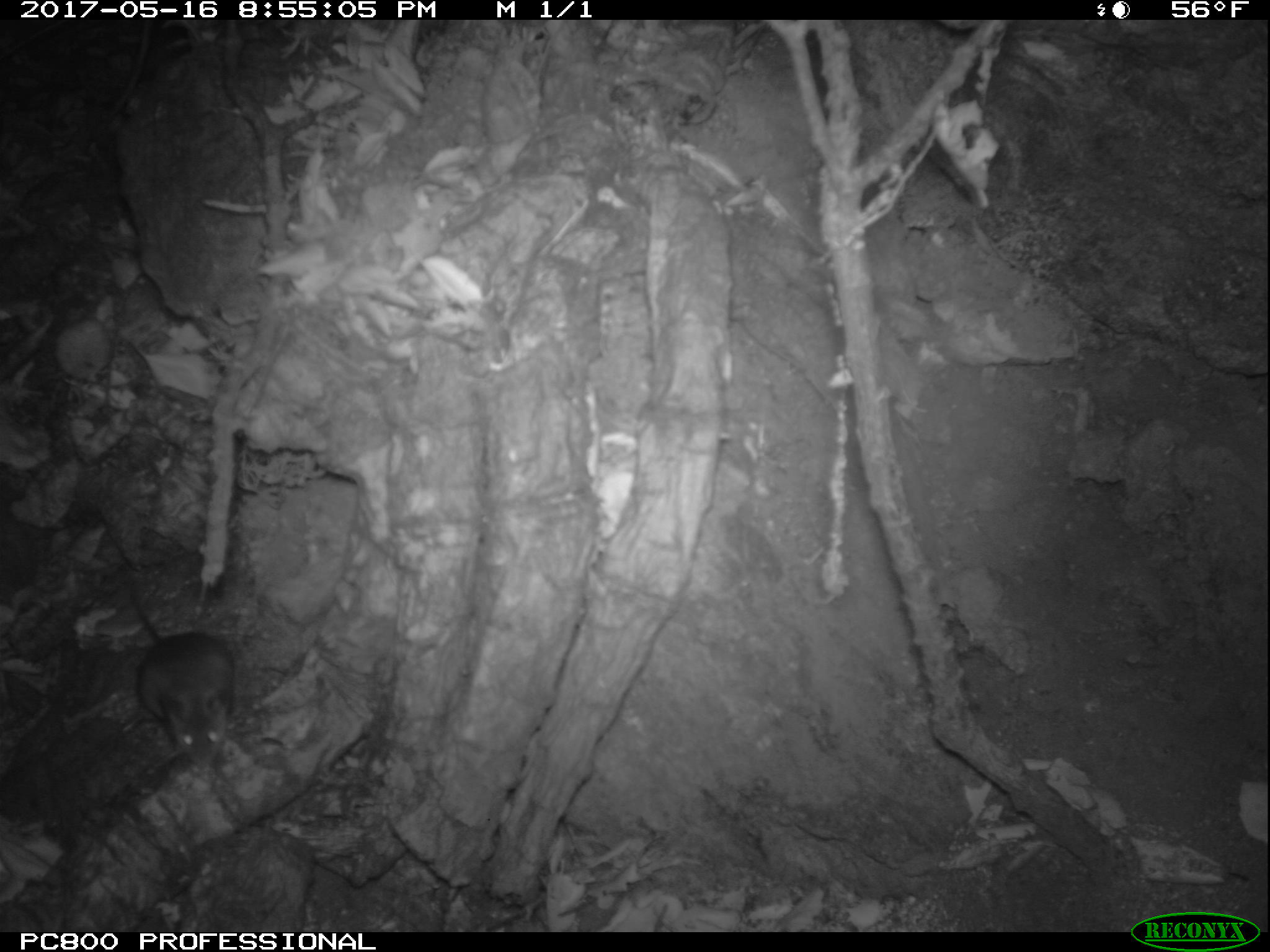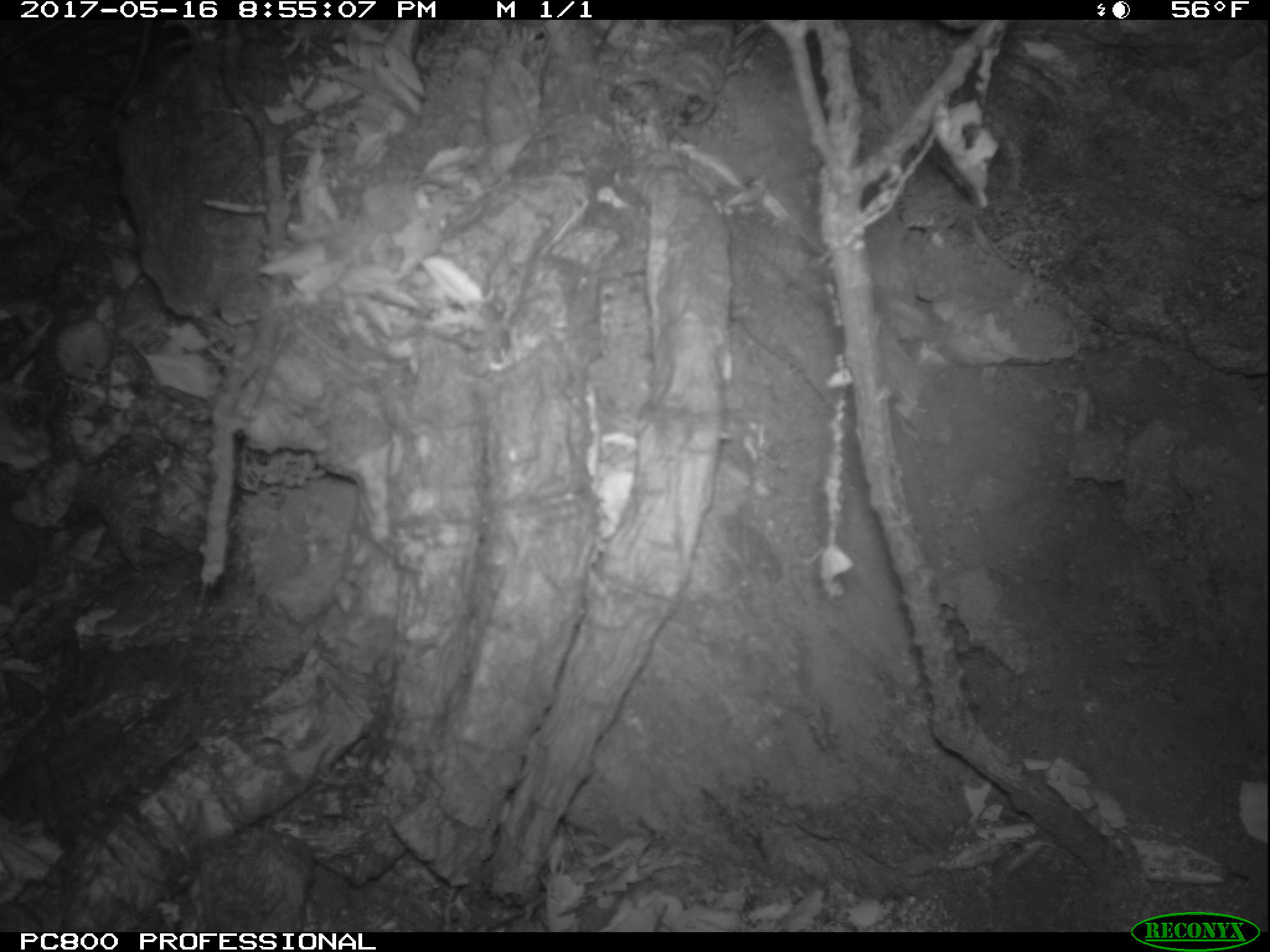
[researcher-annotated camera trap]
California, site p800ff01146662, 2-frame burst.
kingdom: Animalia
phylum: Chordata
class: Mammalia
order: Rodentia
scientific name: Rodentia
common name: rodent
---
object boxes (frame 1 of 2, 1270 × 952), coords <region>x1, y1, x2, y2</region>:
rodent: <region>130, 581, 235, 770</region>